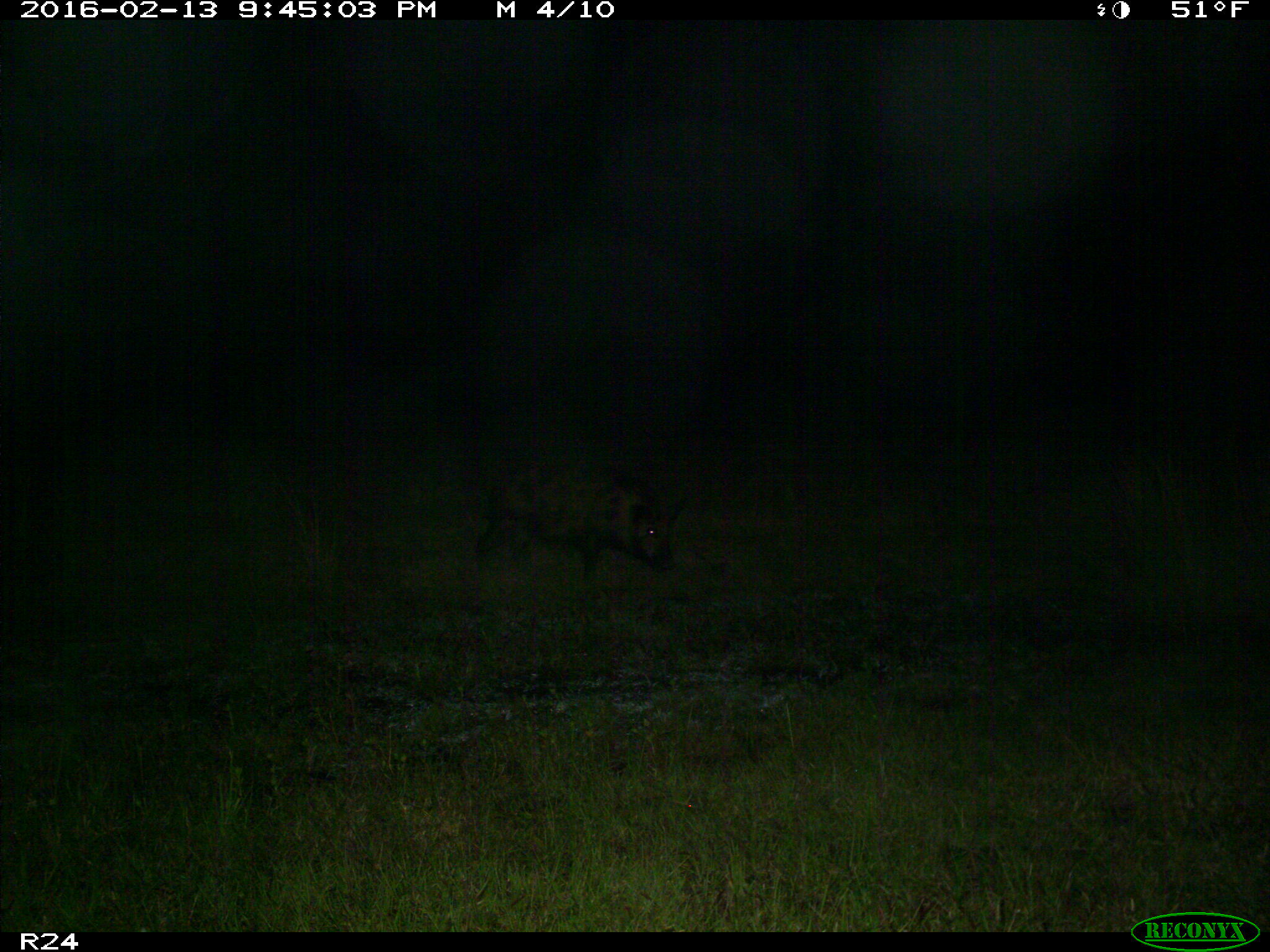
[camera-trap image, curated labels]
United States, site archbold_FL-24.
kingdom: Animalia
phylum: Chordata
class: Mammalia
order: Artiodactyla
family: Suidae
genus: Sus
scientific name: Sus scrofa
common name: wild boar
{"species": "Sus scrofa (wild boar)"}